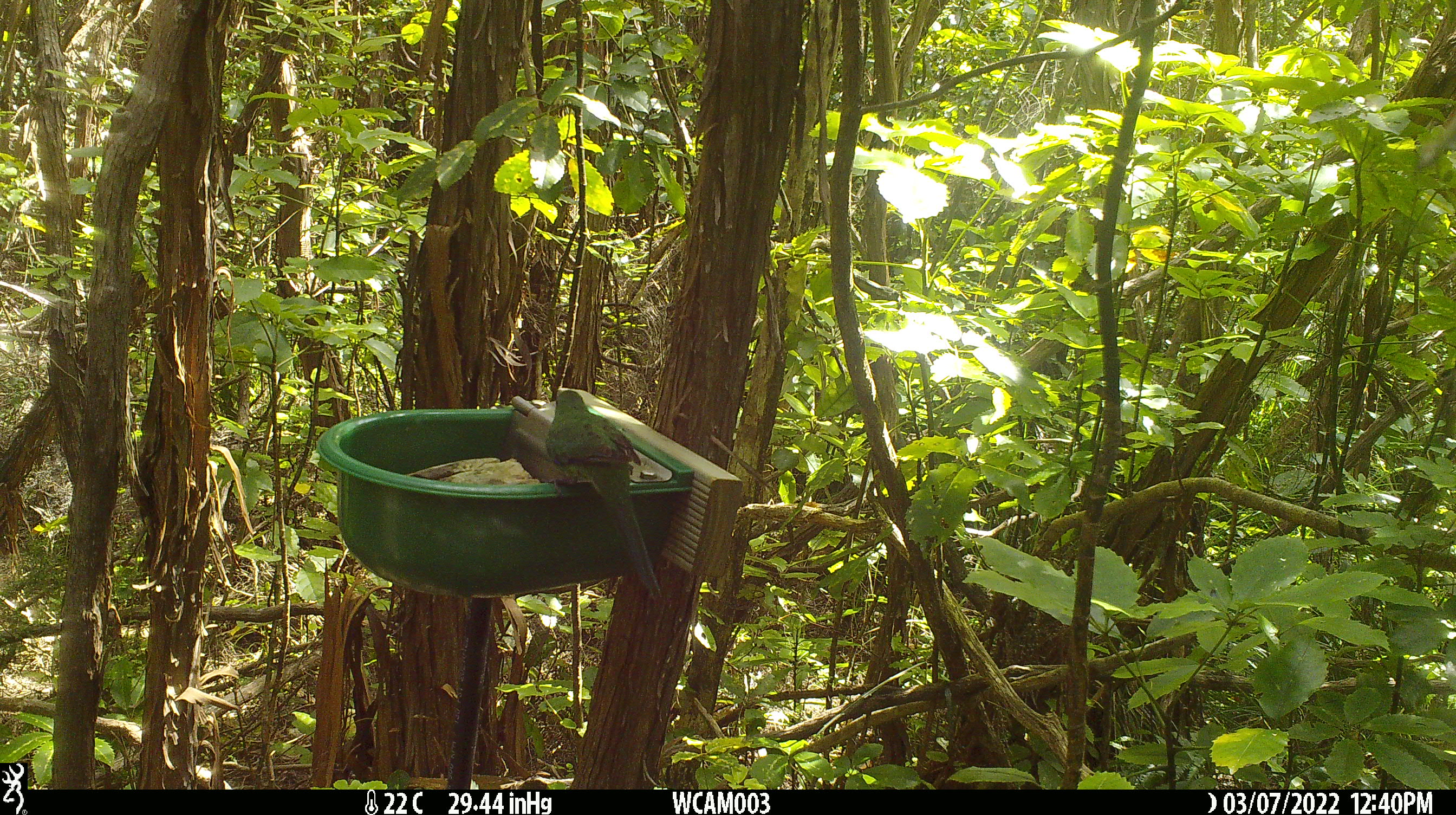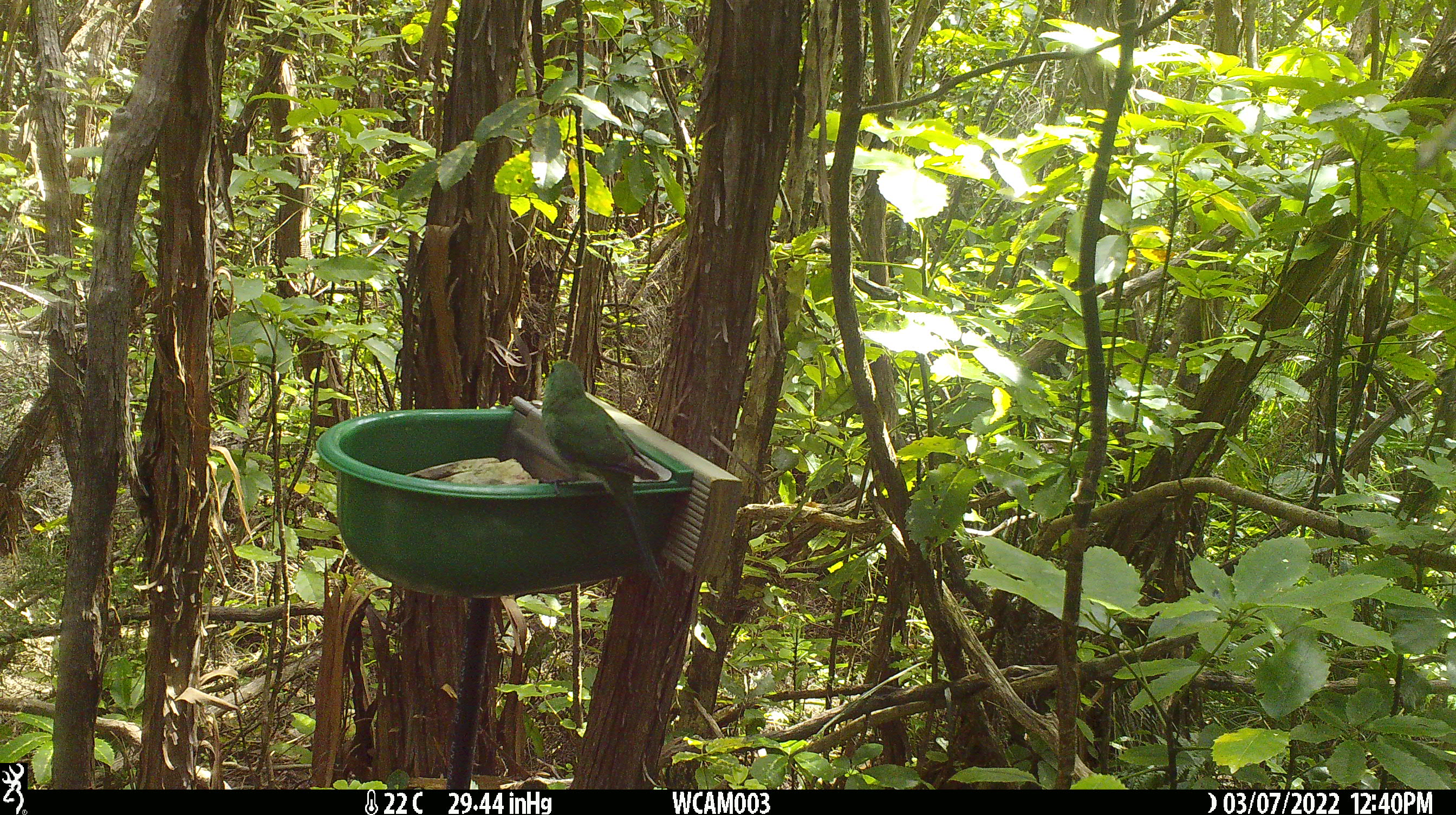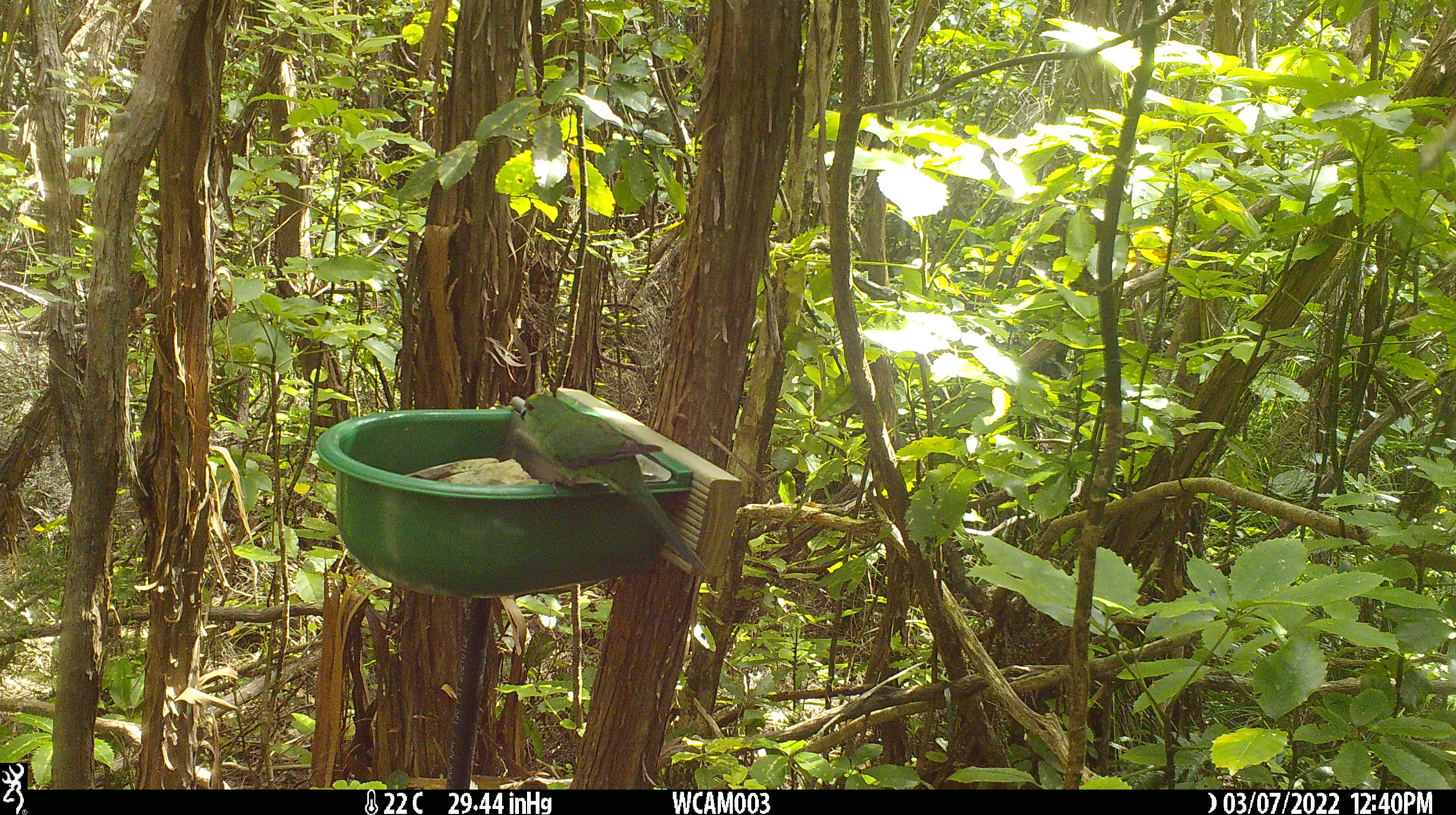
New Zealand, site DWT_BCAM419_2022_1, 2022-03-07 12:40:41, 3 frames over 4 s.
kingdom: Animalia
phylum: Chordata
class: Aves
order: Psittaciformes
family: Psittaculidae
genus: Cyanoramphus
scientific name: Cyanoramphus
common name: parakeet